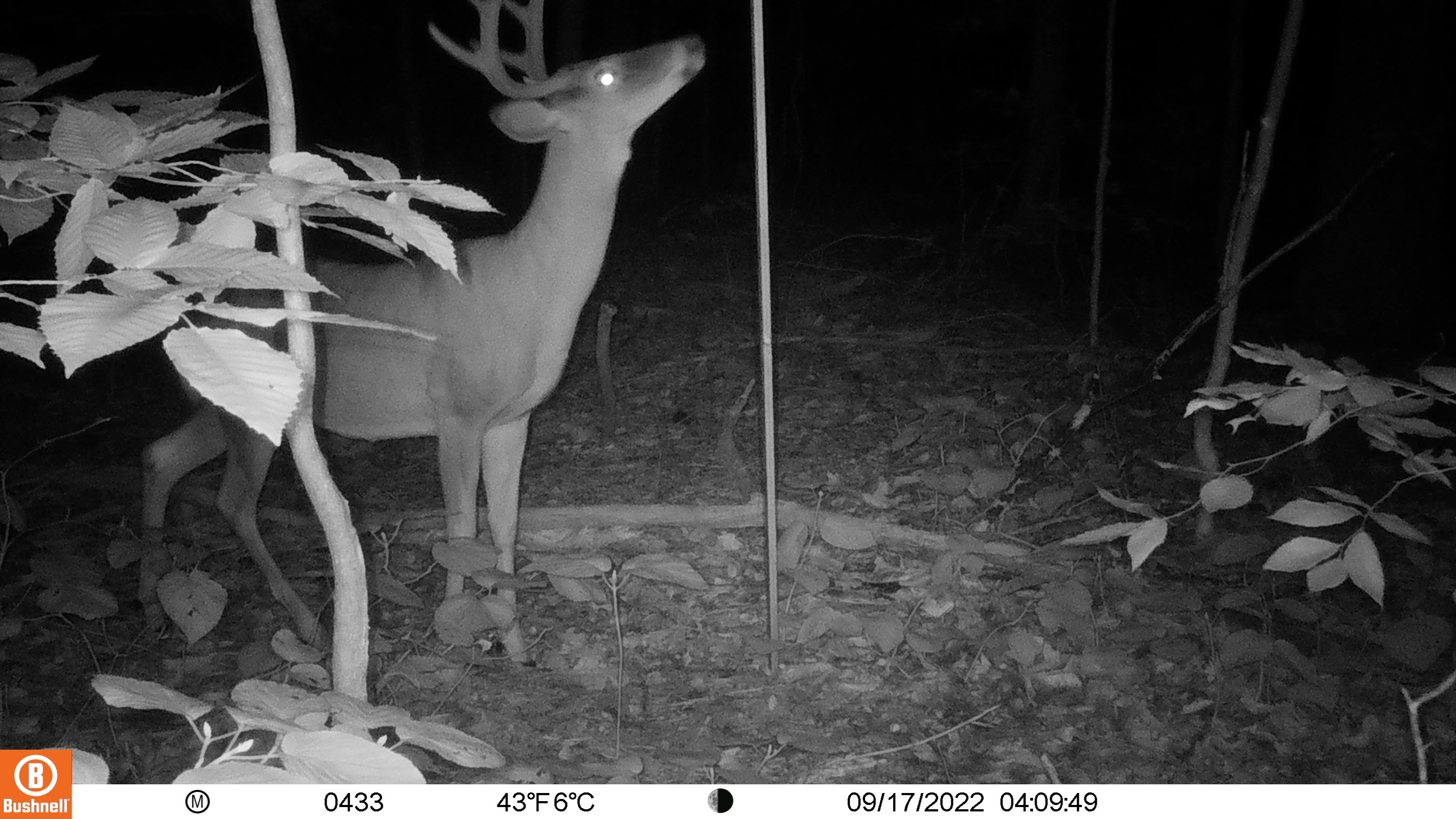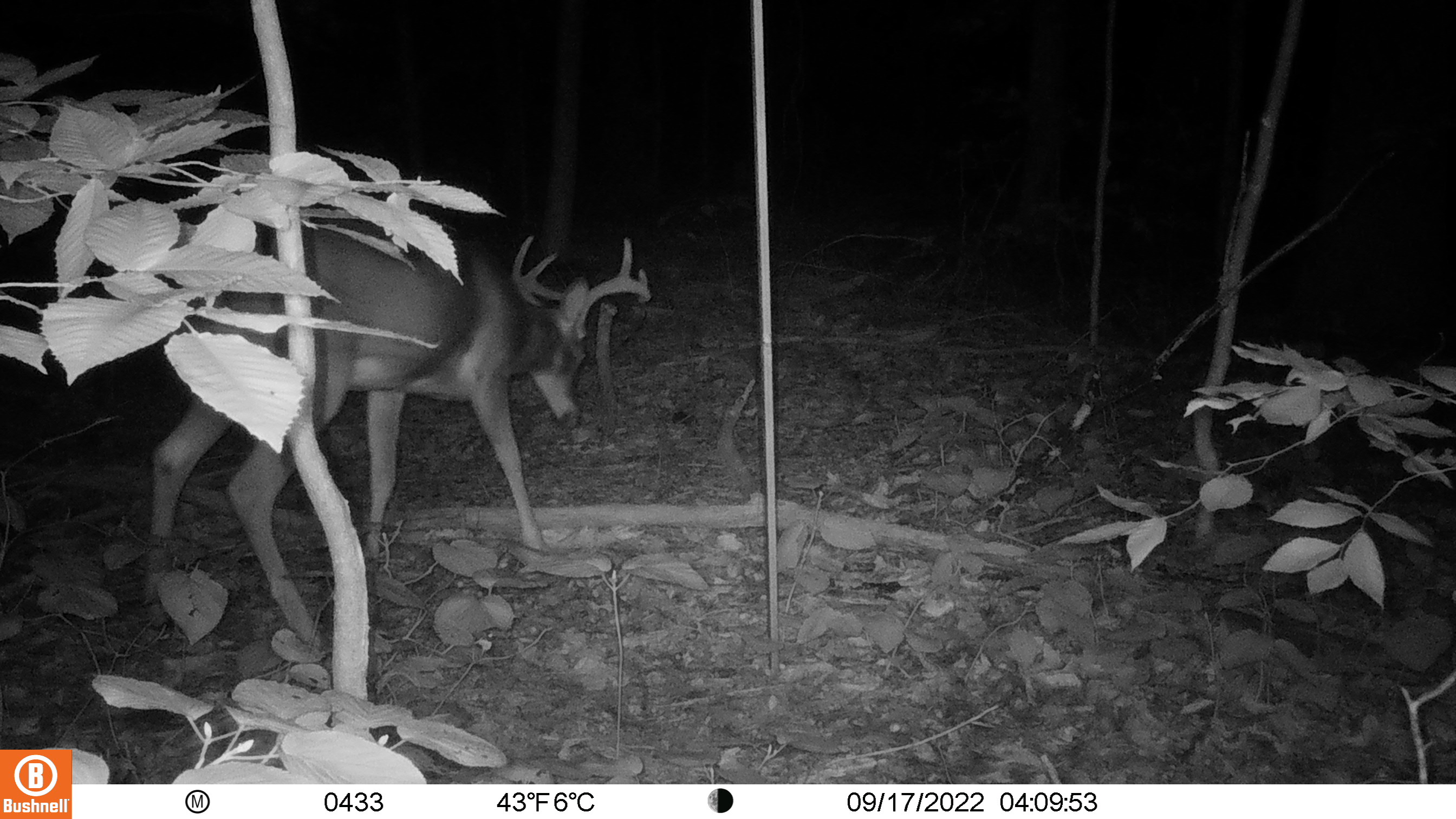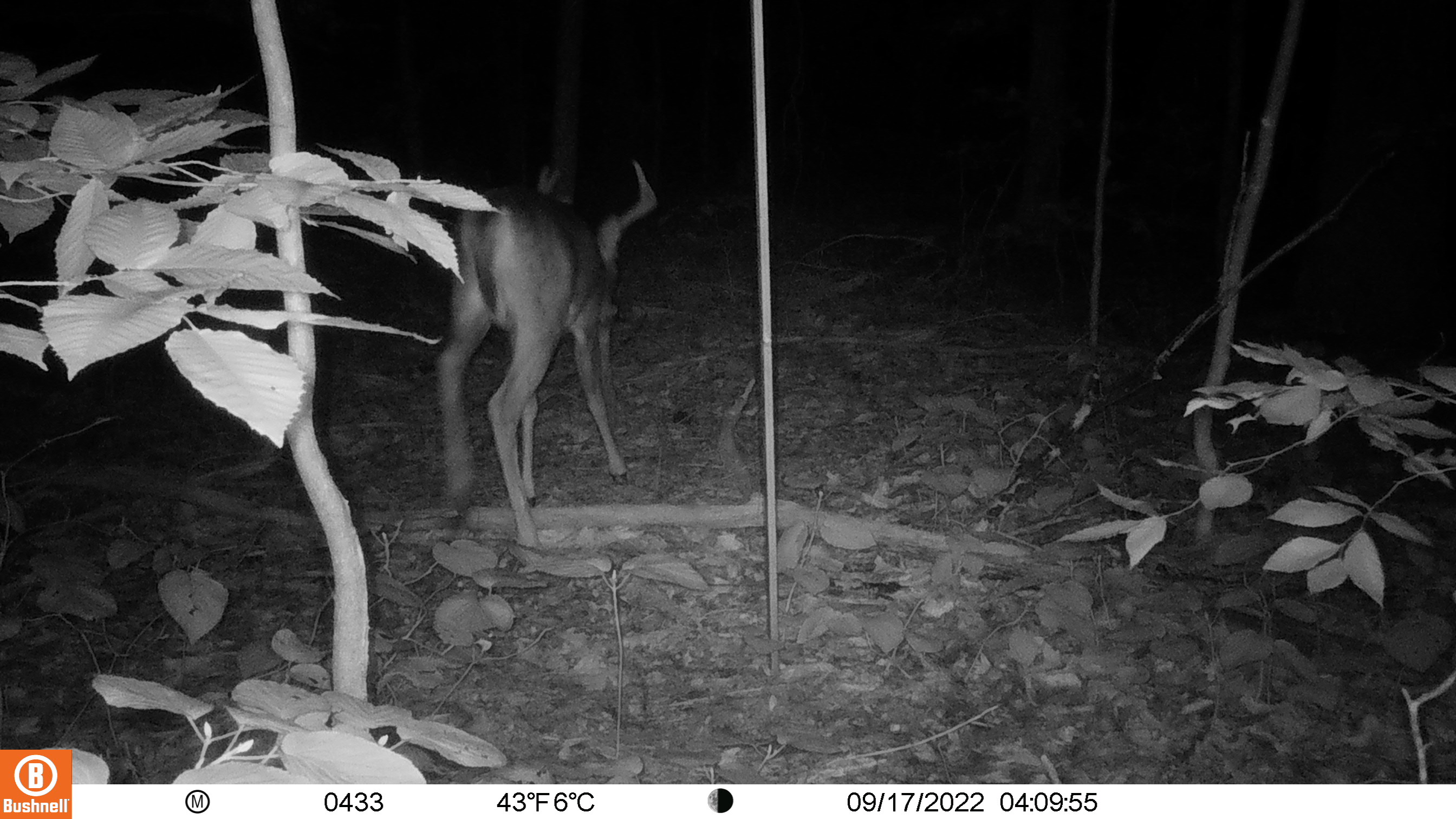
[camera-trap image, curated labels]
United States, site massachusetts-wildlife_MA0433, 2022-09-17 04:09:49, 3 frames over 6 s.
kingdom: Animalia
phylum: Chordata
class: Mammalia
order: Artiodactyla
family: Cervidae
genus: Odocoileus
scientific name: Odocoileus virginianus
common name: white-tailed deer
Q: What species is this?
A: White-tailed deer (Odocoileus virginianus).